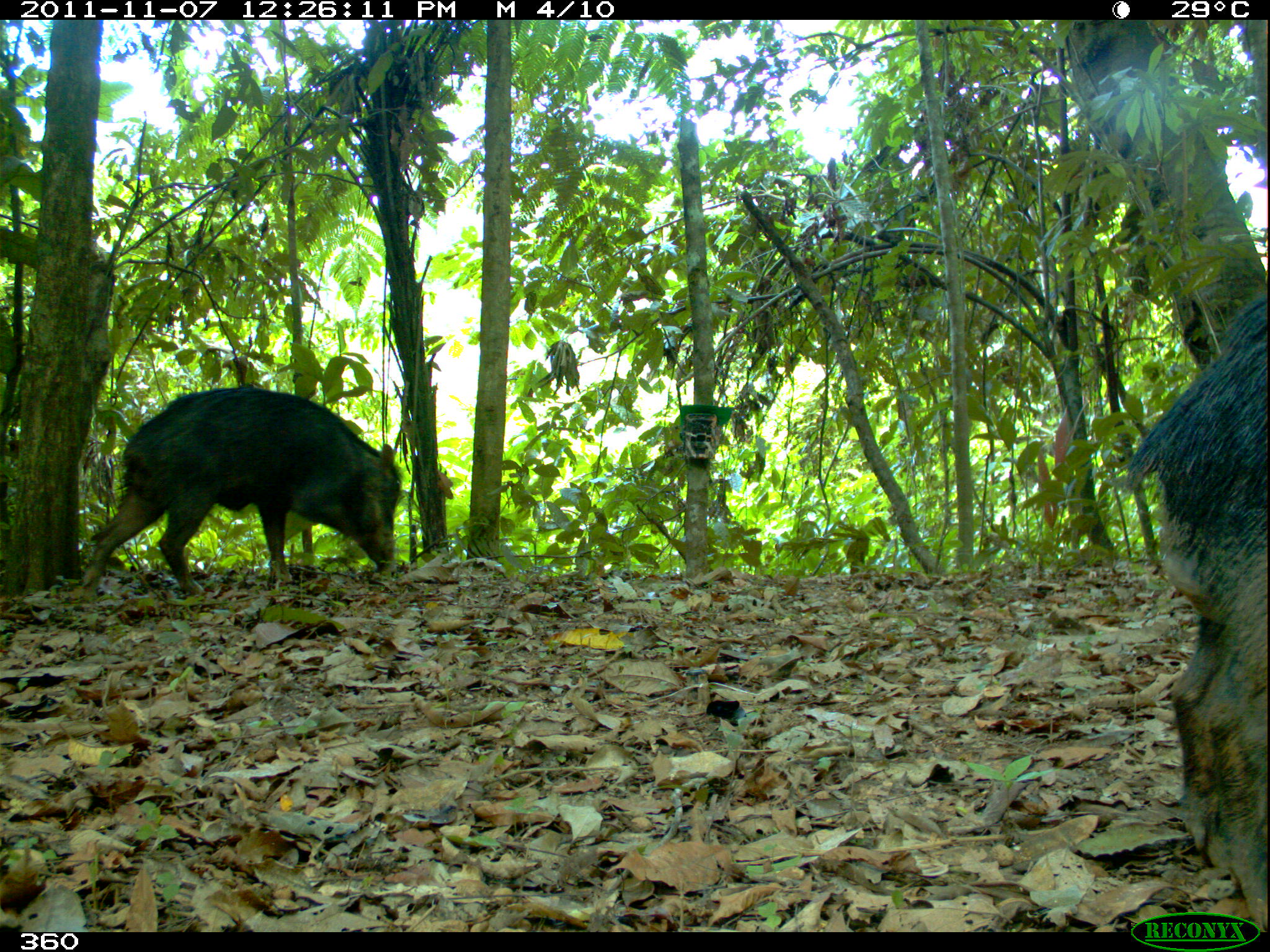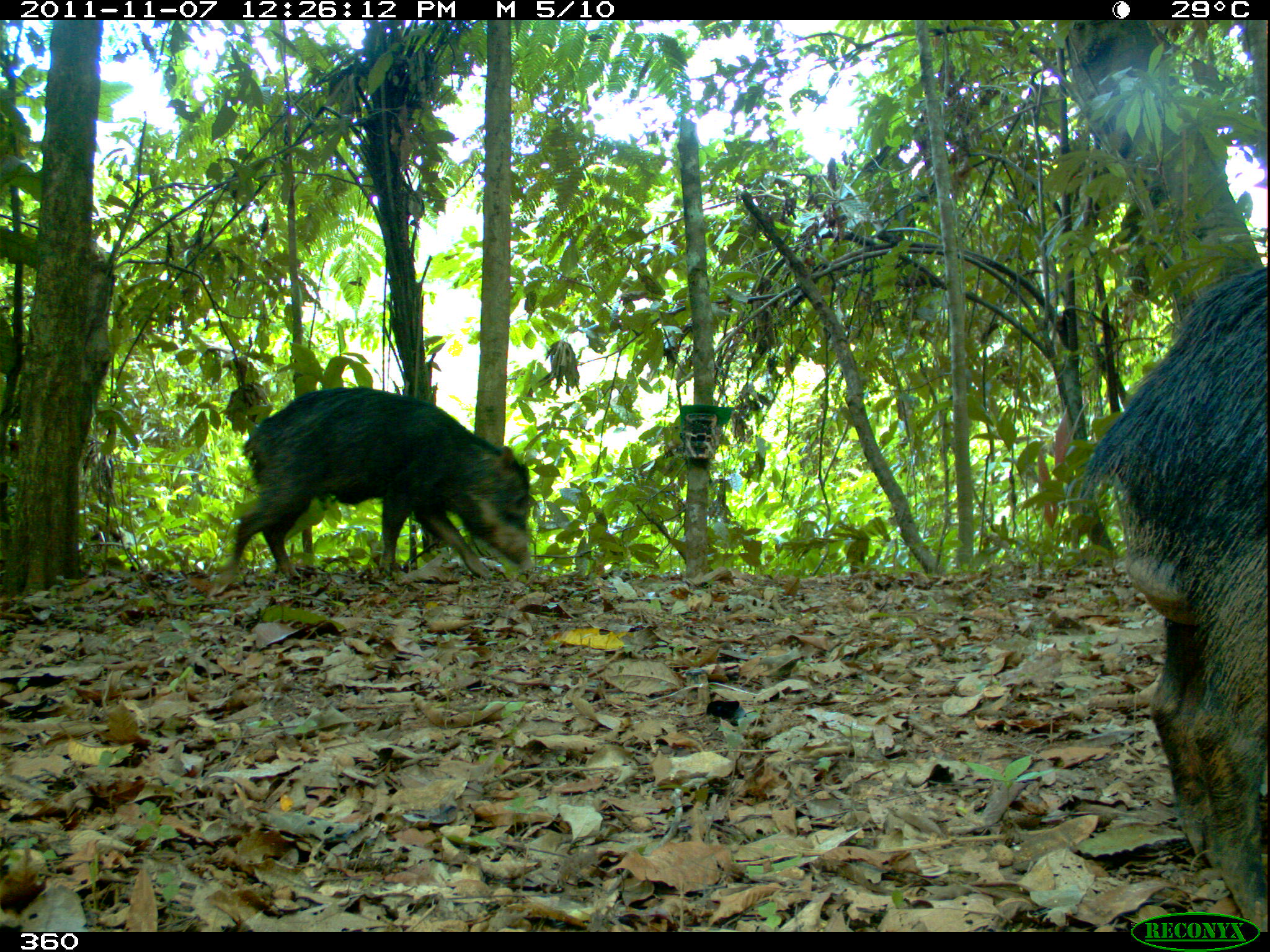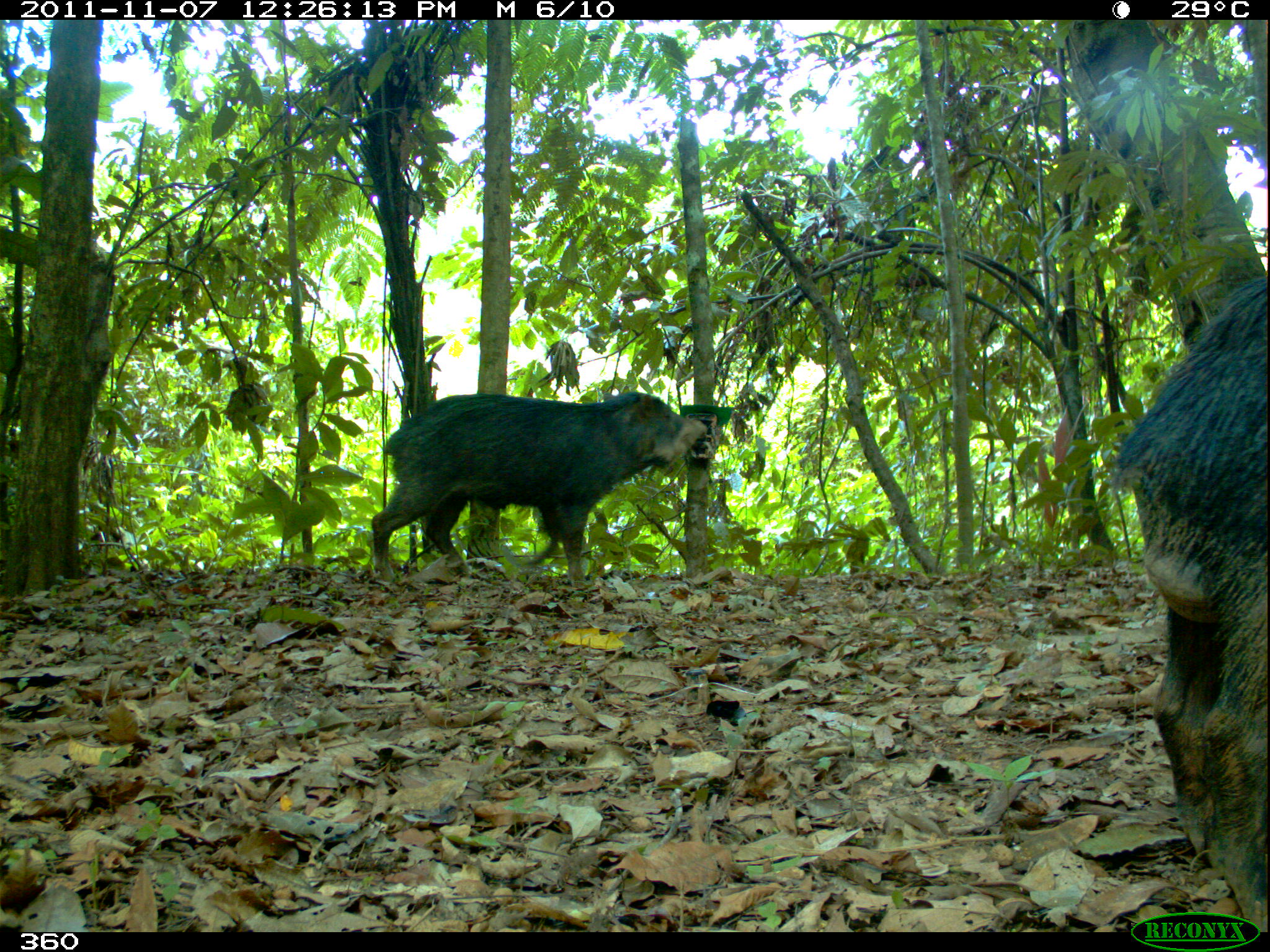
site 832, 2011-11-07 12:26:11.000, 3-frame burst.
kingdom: Animalia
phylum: Chordata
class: Mammalia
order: Artiodactyla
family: Tayassuidae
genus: Tayassu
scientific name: Tayassu pecari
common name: white-lipped peccary